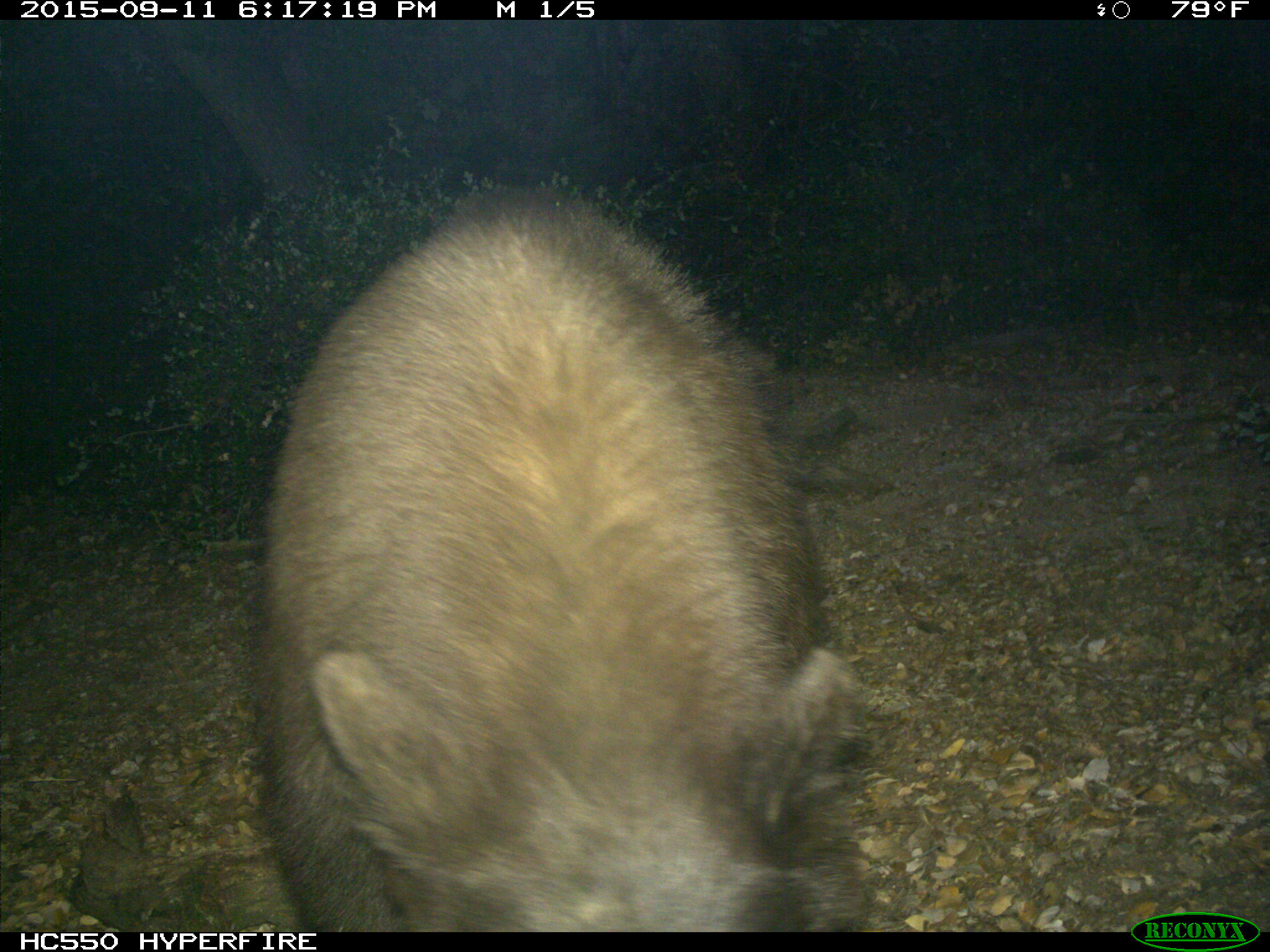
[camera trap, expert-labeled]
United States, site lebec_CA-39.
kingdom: Animalia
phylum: Chordata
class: Mammalia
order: Carnivora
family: Ursidae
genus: Ursus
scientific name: Ursus americanus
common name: american black bear